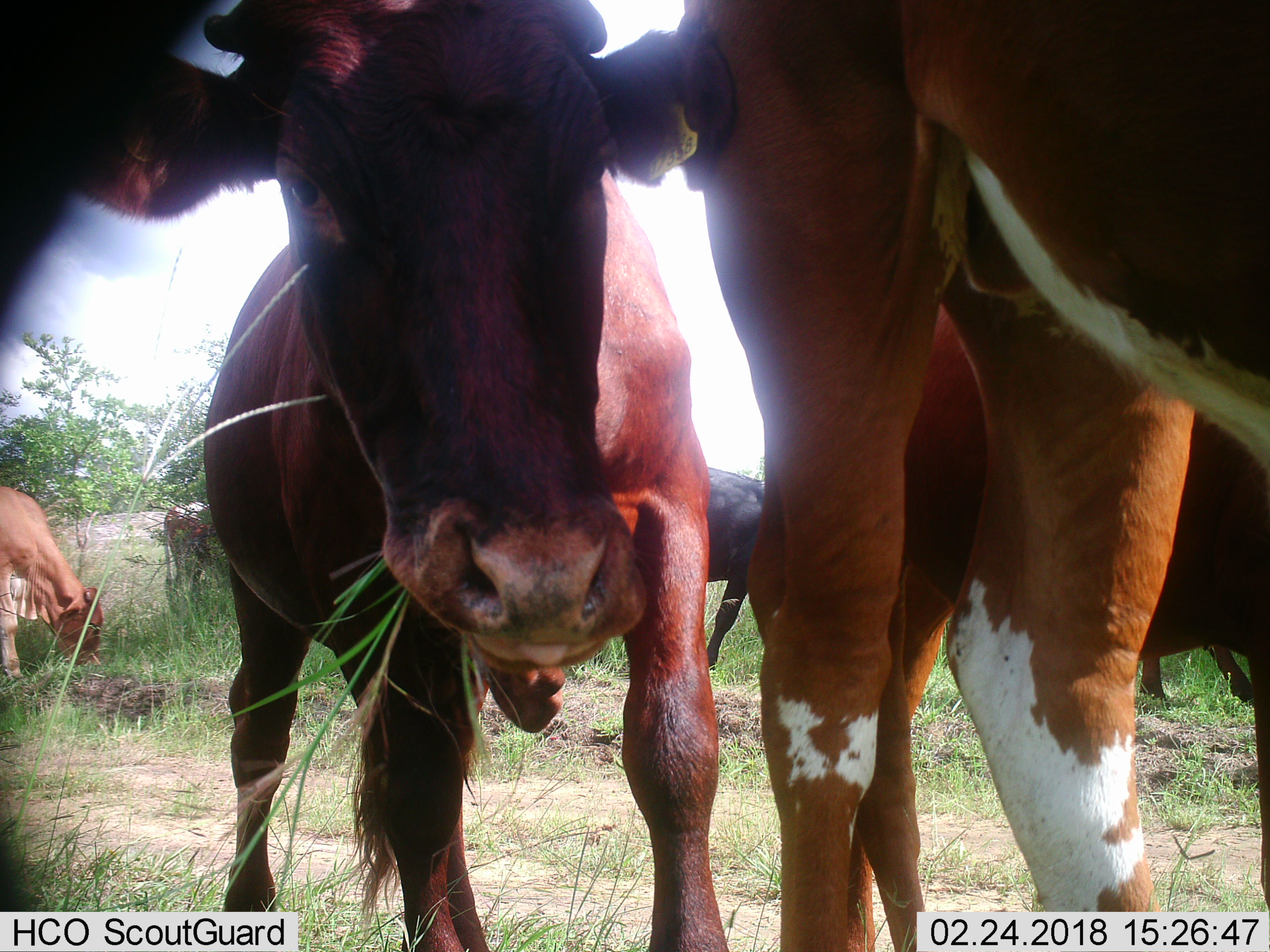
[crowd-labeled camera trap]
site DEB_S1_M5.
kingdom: Animalia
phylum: Chordata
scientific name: Vertebrata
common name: domestic animal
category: domesticanimal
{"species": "domesticanimal (domestic animal) (Vertebrata)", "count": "6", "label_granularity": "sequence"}